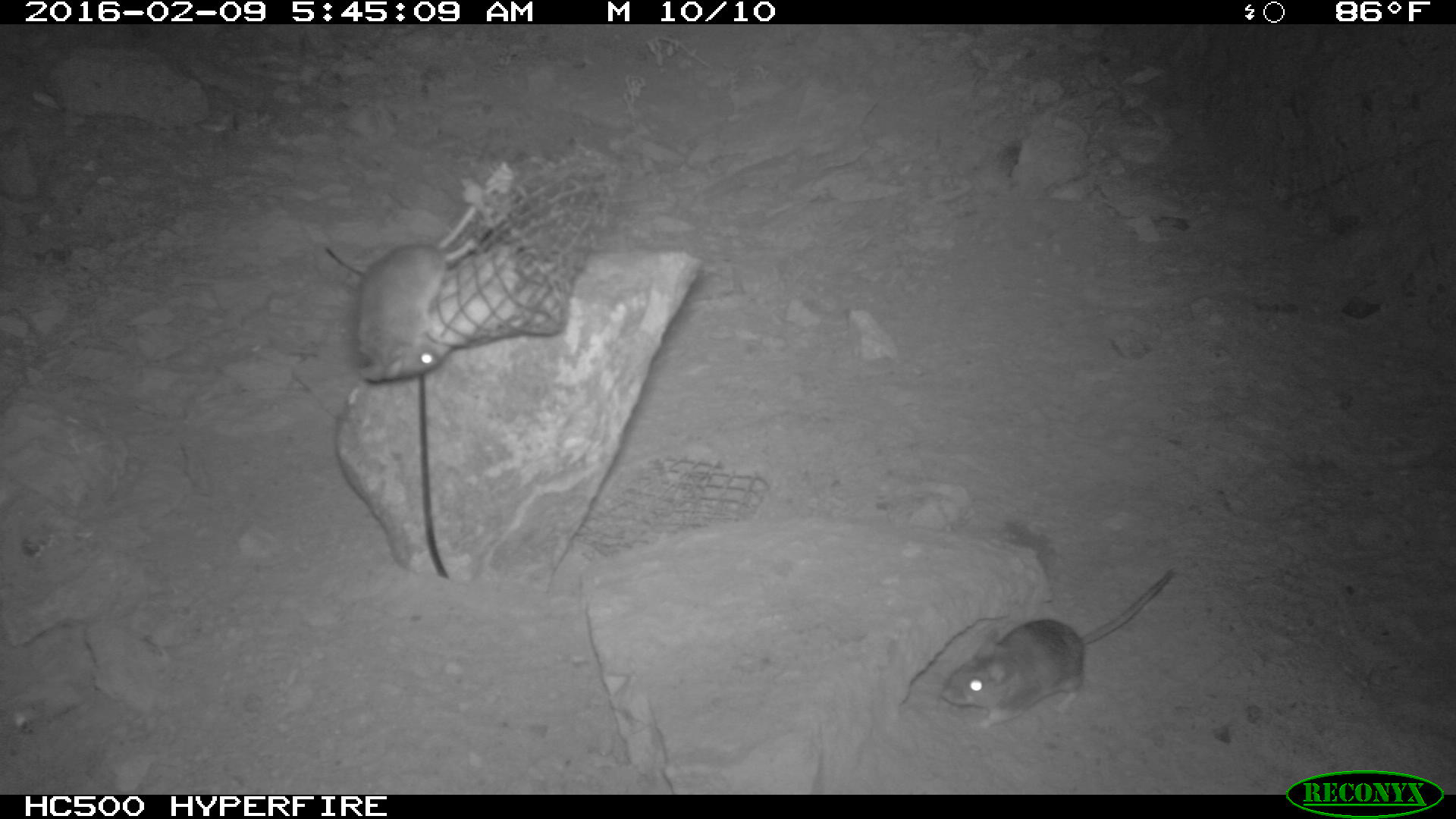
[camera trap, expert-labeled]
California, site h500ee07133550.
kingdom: Animalia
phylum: Chordata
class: Mammalia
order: Rodentia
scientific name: Rodentia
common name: rodent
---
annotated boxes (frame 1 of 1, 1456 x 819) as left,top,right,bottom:
rodent: 941,572,1173,728; 357,206,474,380